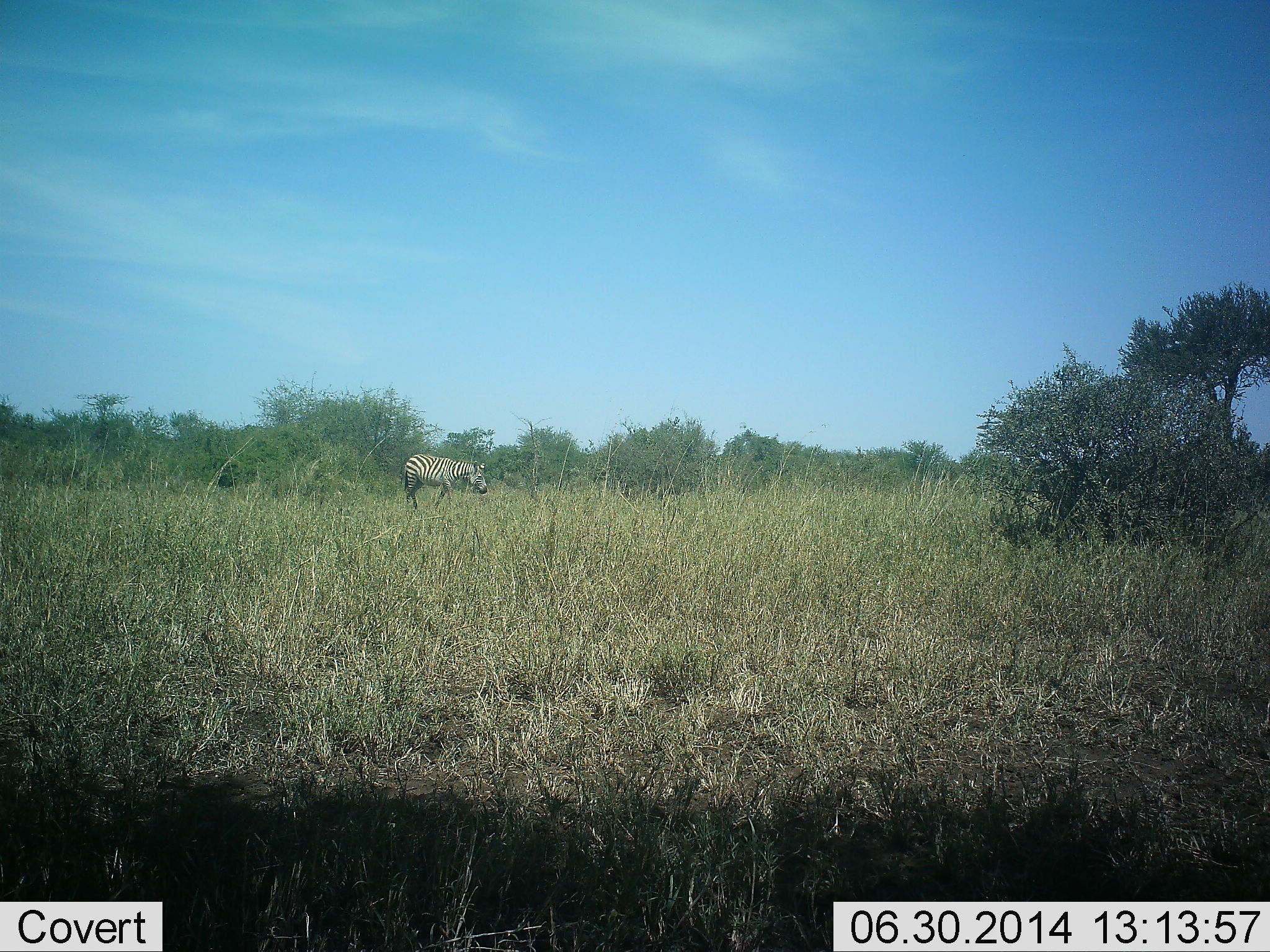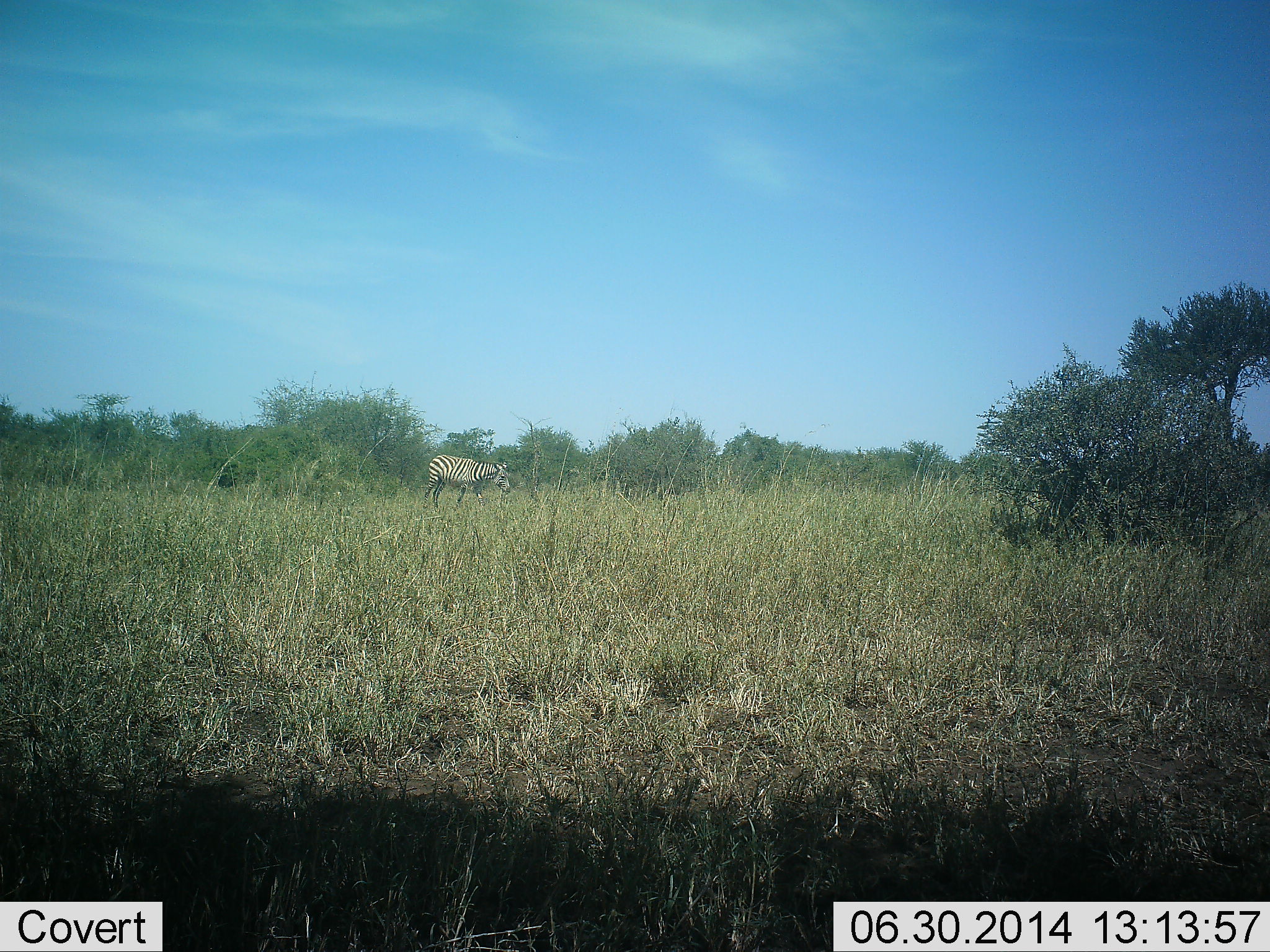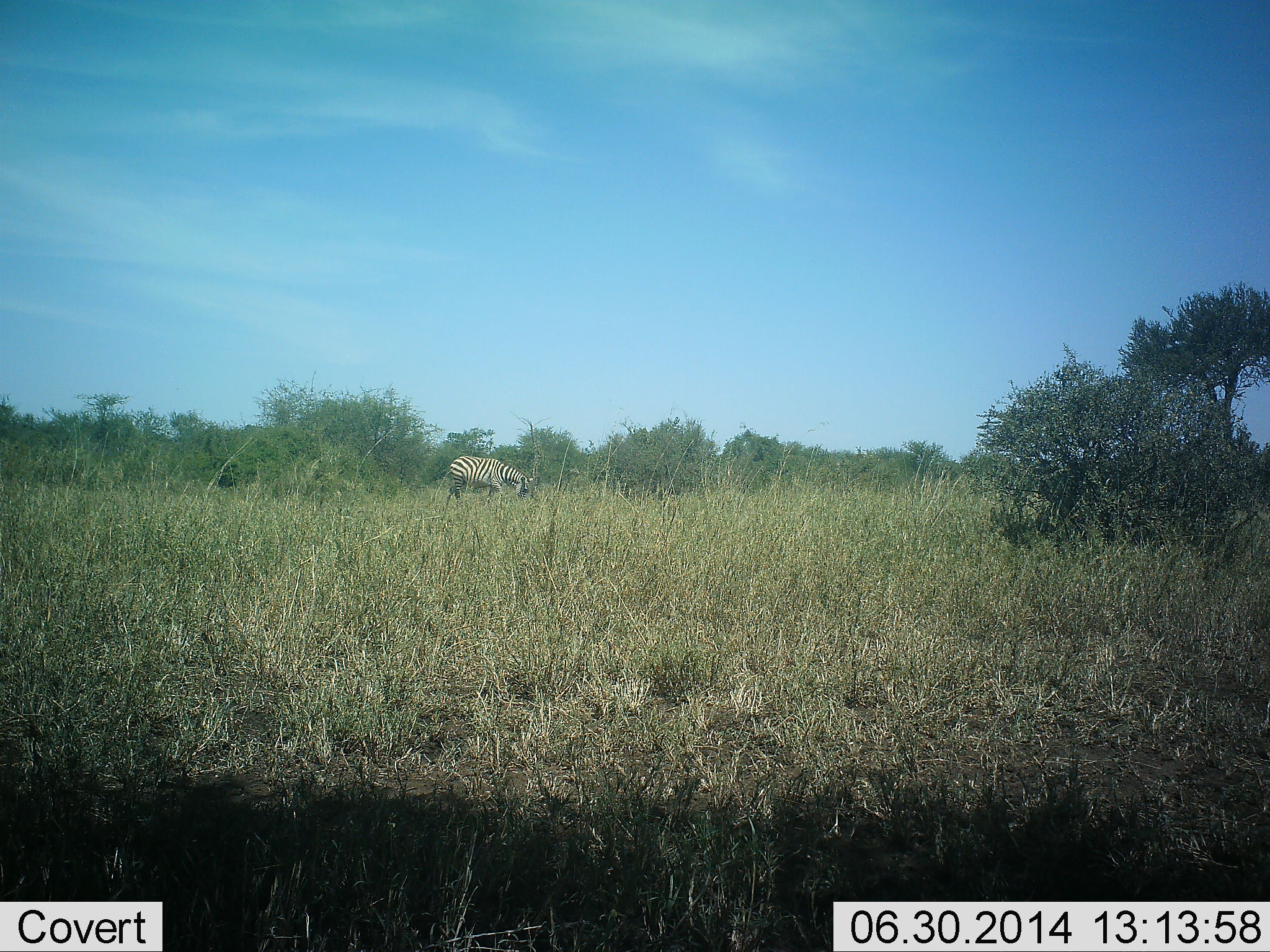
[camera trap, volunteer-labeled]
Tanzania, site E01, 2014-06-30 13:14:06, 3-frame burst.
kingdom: Animalia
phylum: Chordata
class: Mammalia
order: Perissodactyla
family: Equidae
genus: Equus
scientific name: Equus quagga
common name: plains zebra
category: zebra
Zebra (plains zebra) (Equus quagga), count 1. Behavior (volunteer vote fractions): standing 10%, resting 0%, moving 90%, interacting 0%. Young present (vote fraction): 0%. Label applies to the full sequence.